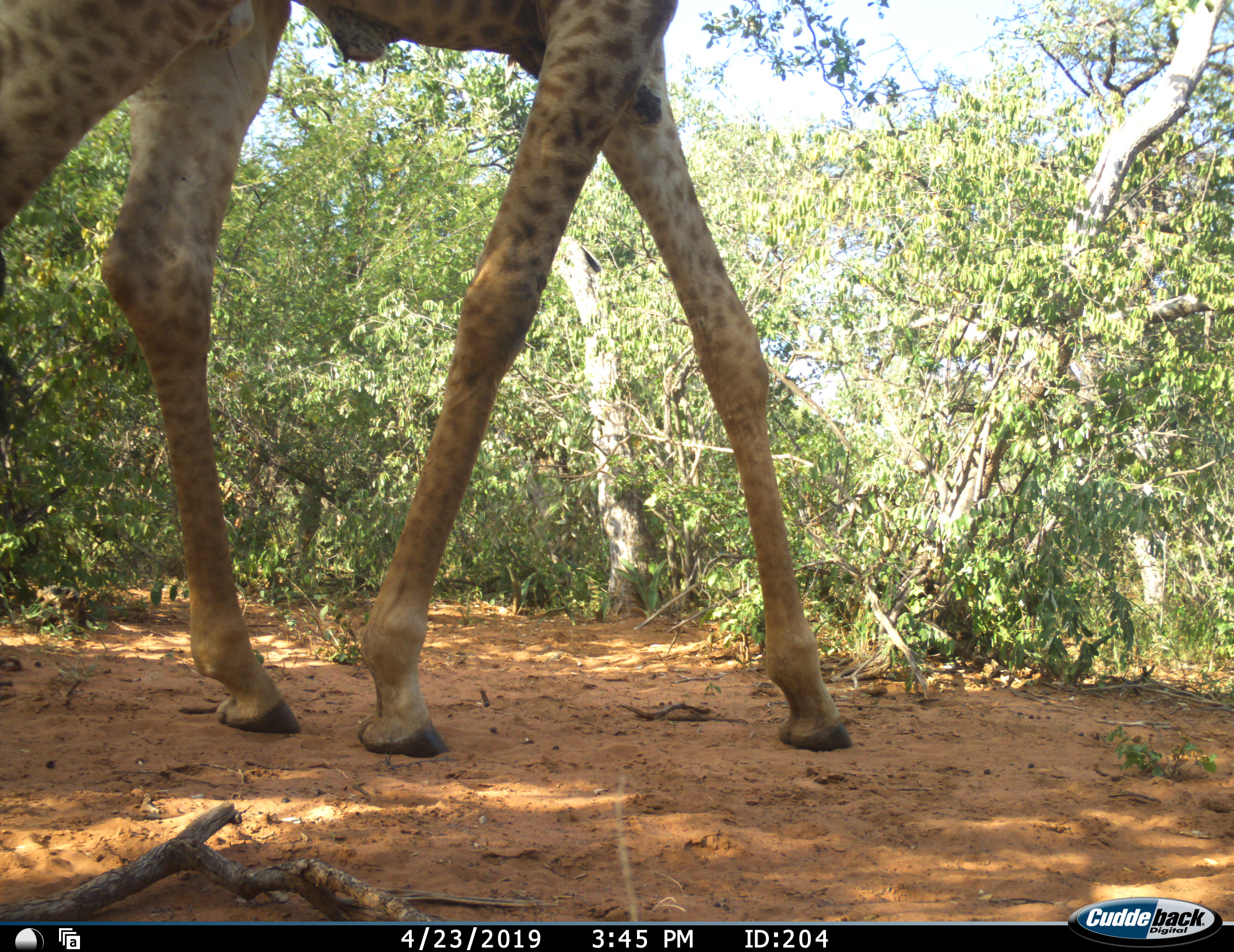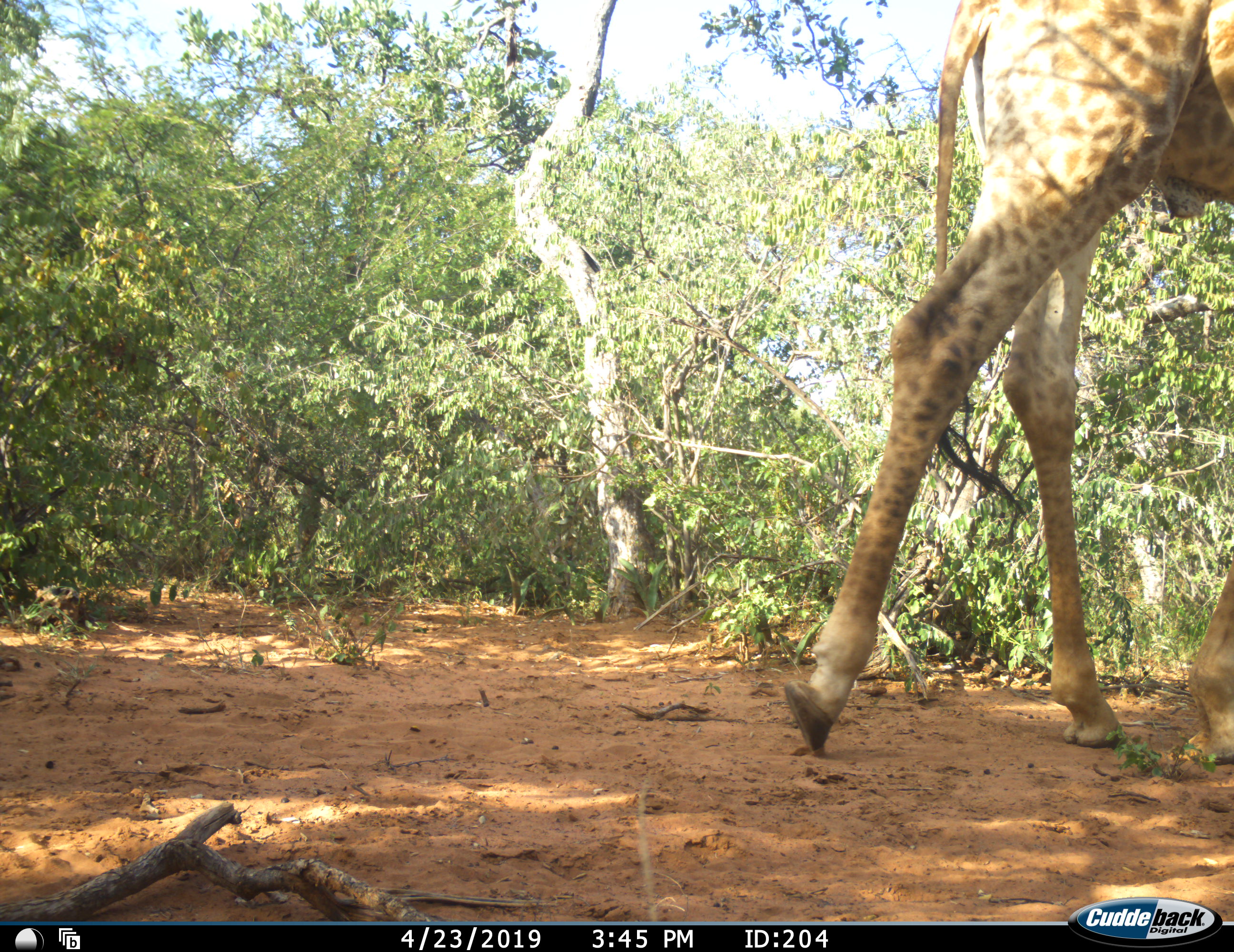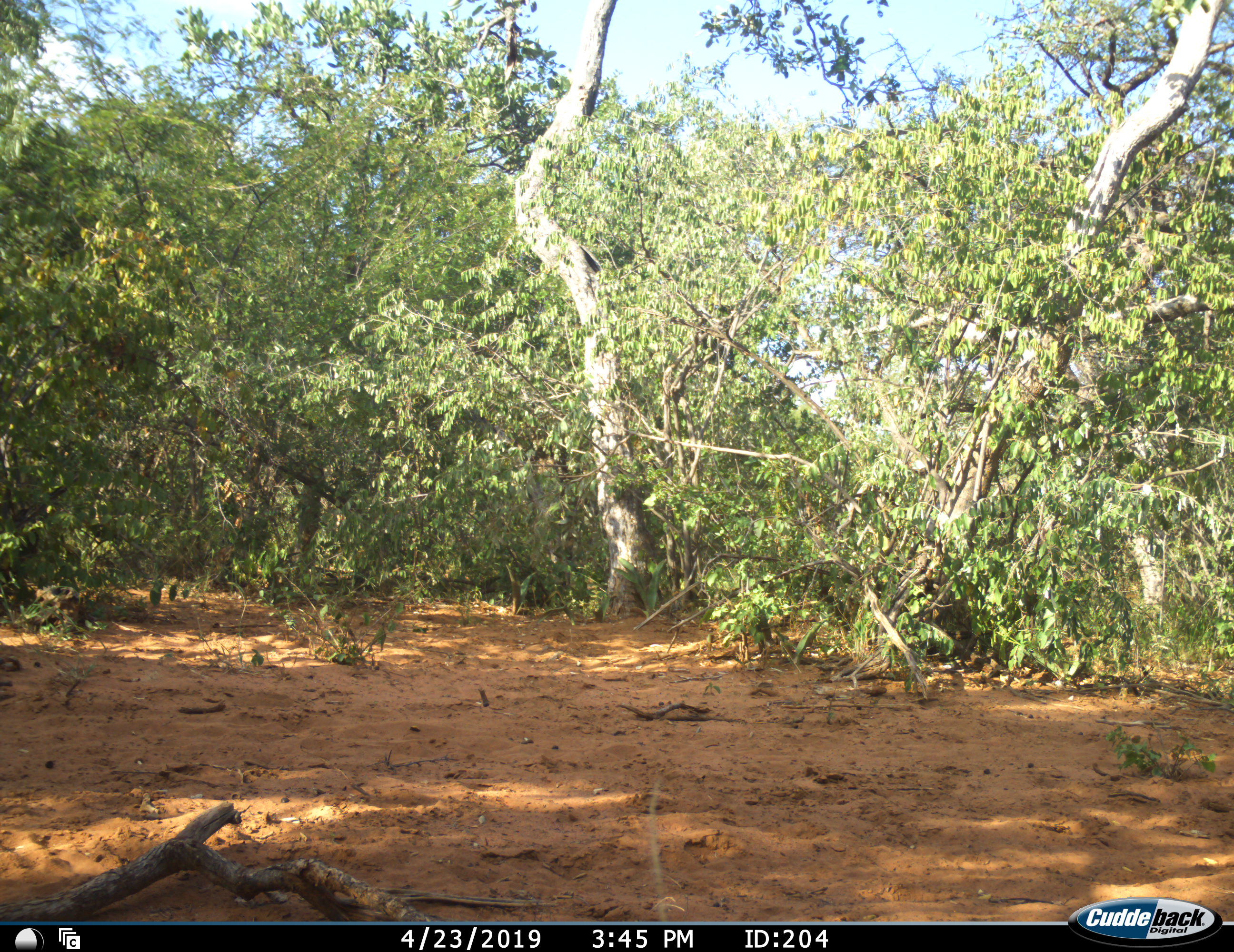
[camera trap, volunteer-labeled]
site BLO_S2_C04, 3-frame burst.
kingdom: Animalia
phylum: Chordata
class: Mammalia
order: Artiodactyla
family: Giraffidae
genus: Giraffa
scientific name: Giraffa camelopardalis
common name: giraffe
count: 1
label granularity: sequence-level